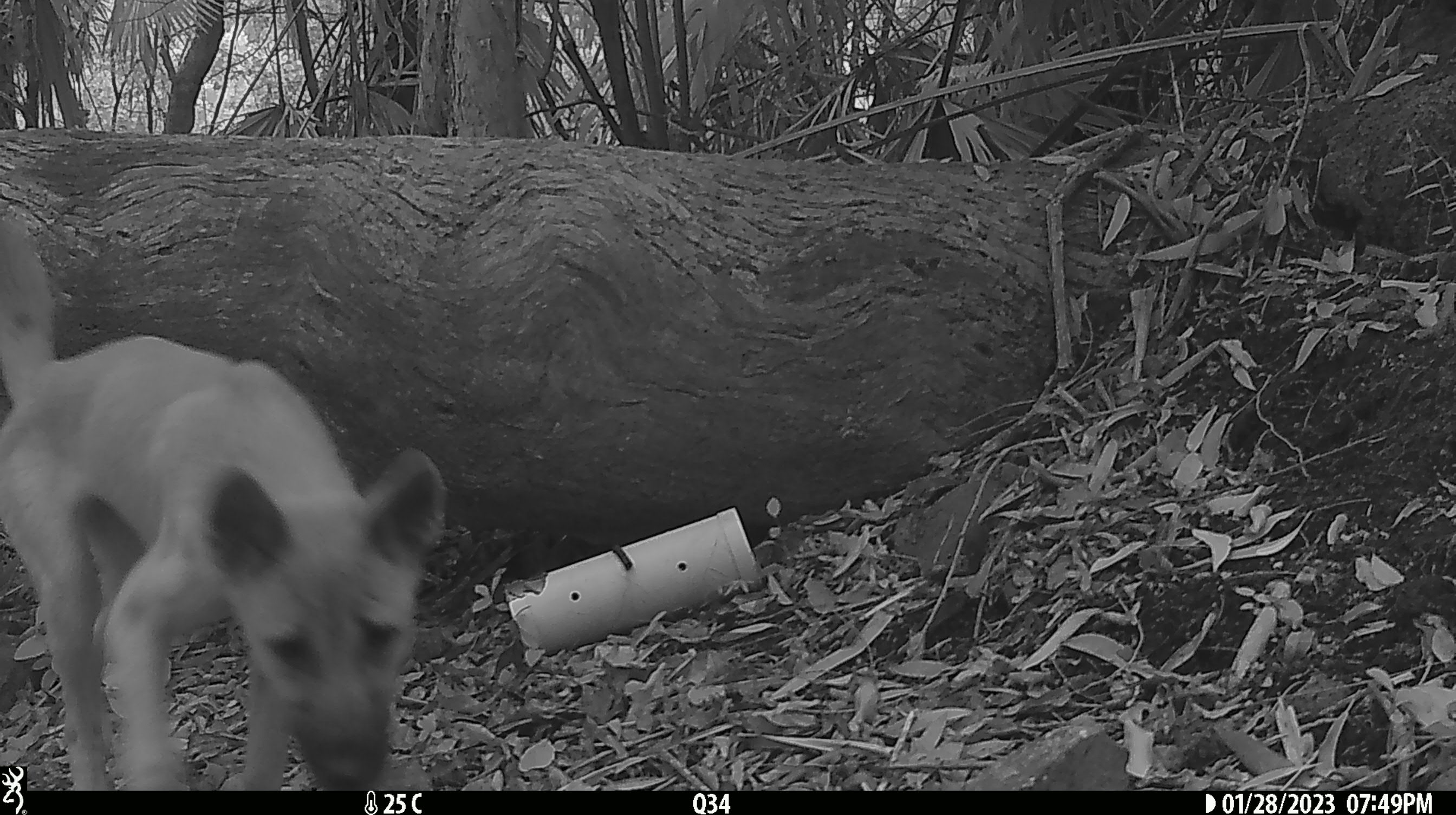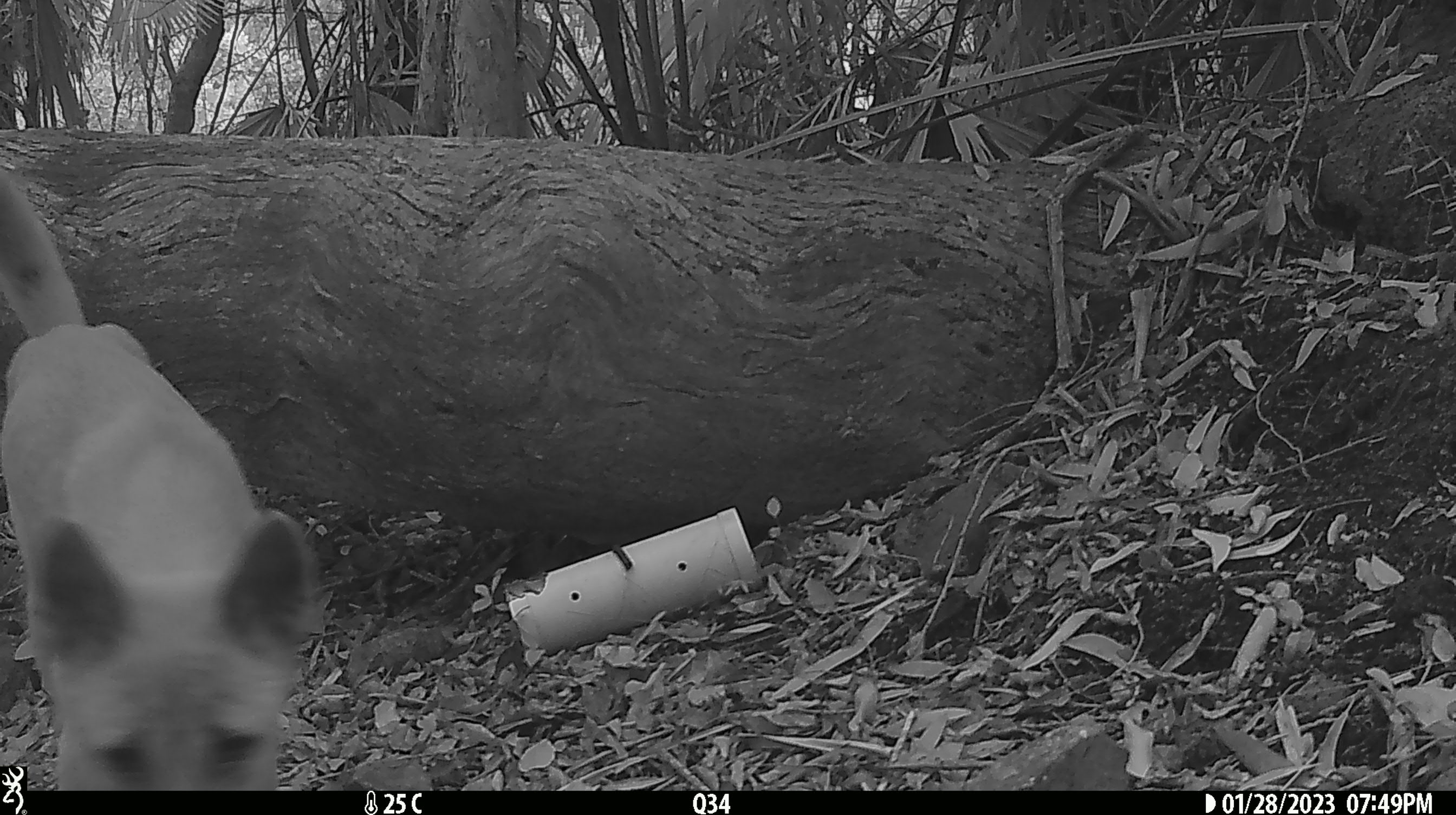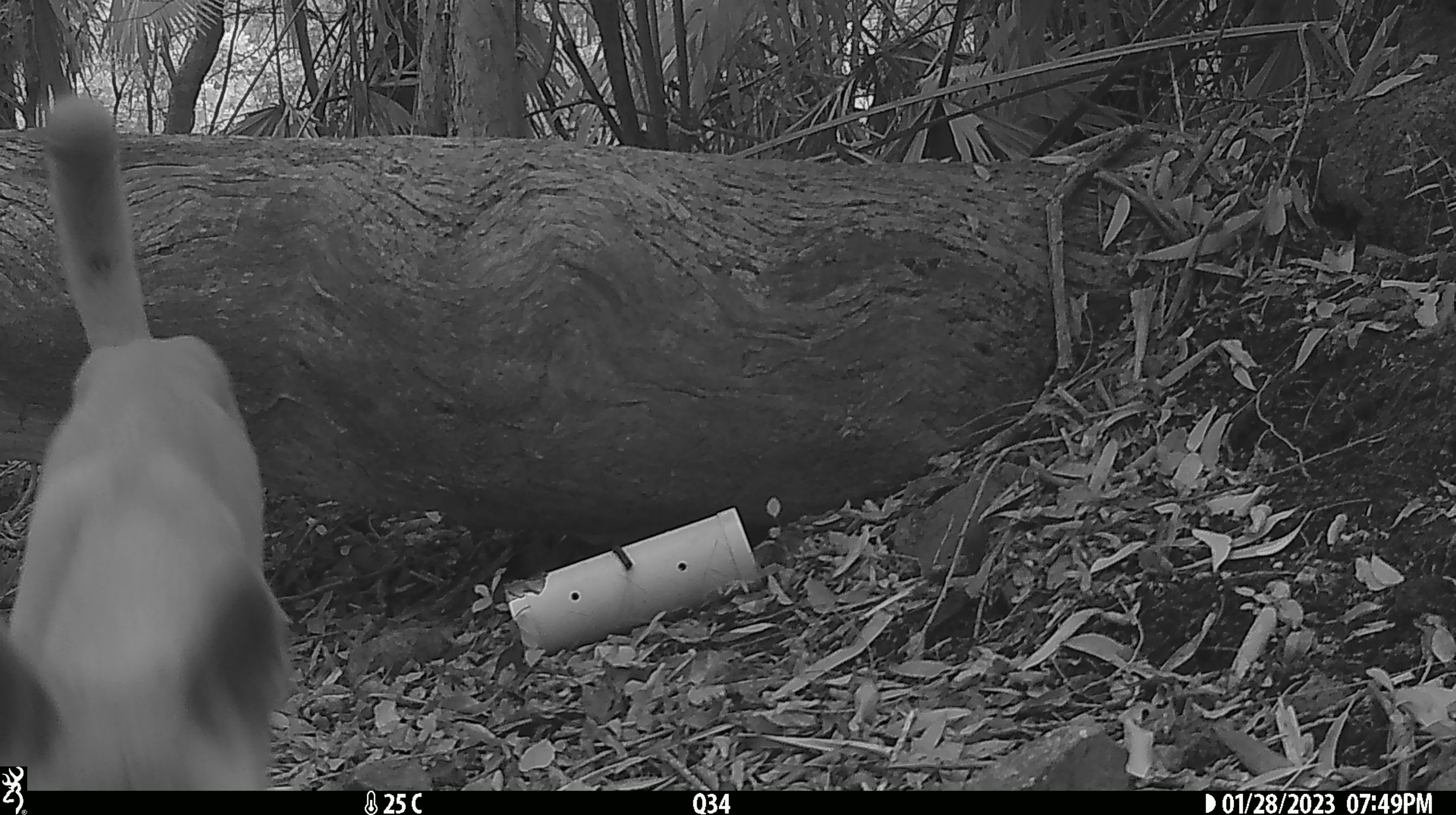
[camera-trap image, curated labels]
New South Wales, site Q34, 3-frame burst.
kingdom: Animalia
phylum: Chordata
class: Mammalia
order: Carnivora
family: Canidae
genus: Canis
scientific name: Canis familiaris dingo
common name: dingo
Dingo (Canis familiaris dingo).